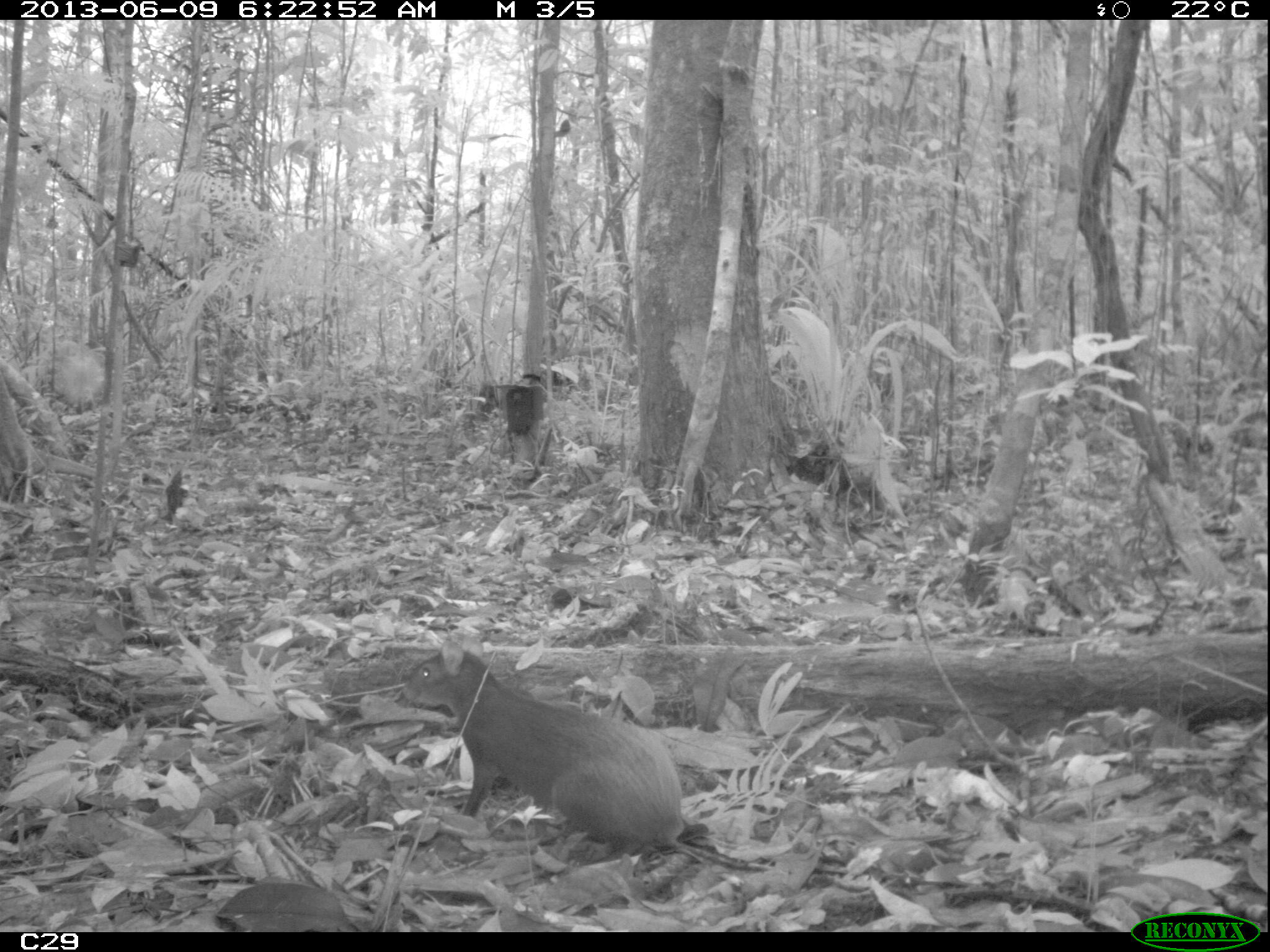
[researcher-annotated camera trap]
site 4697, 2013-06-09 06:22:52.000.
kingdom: Animalia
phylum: Chordata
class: Mammalia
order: Rodentia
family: Dasyproctidae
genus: Dasyprocta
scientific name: Dasyprocta leporina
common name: red-rumped agouti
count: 1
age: adult